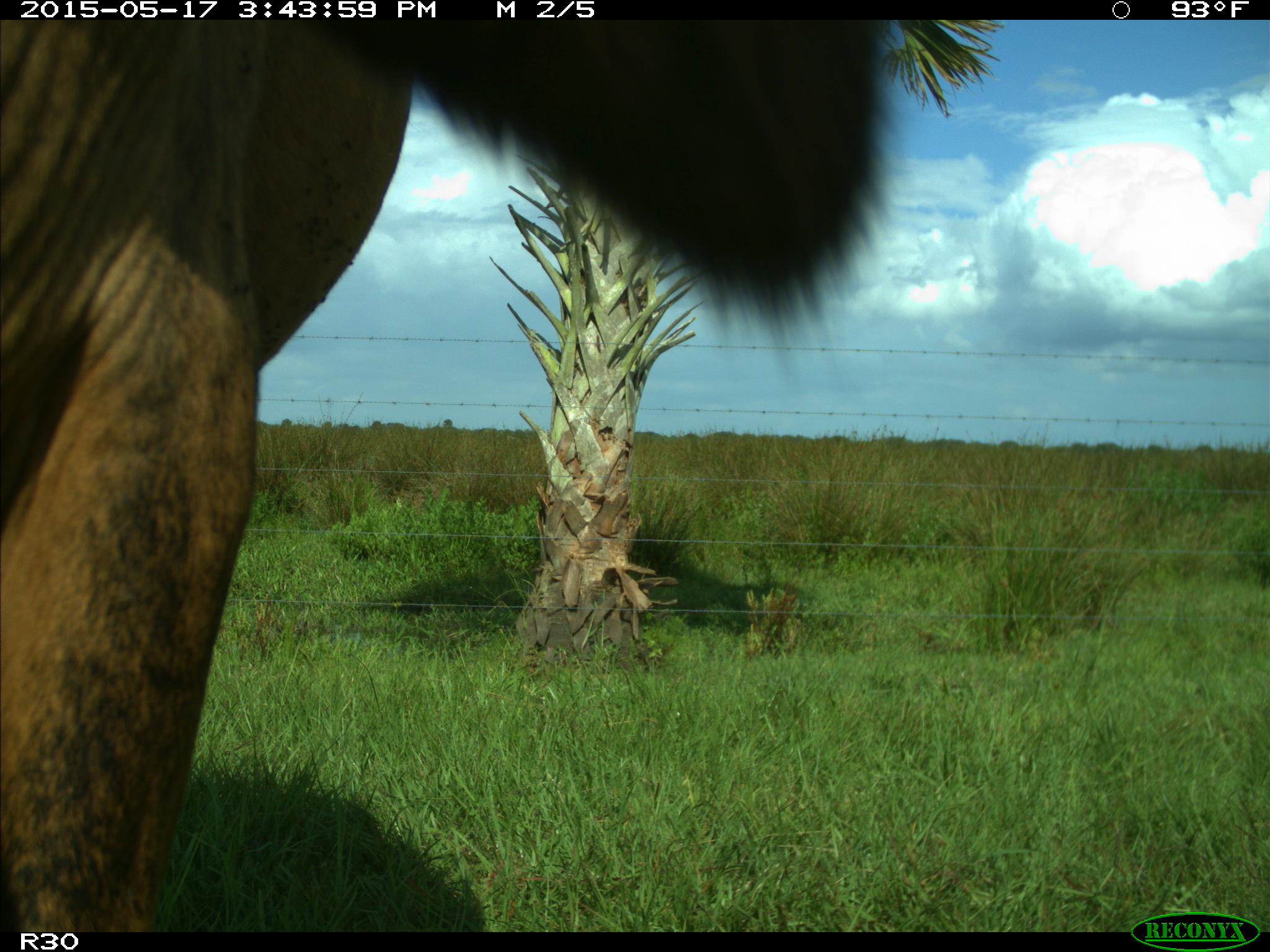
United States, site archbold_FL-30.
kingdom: Animalia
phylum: Chordata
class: Mammalia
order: Artiodactyla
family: Bovidae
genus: Bos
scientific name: Bos taurus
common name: domestic cow